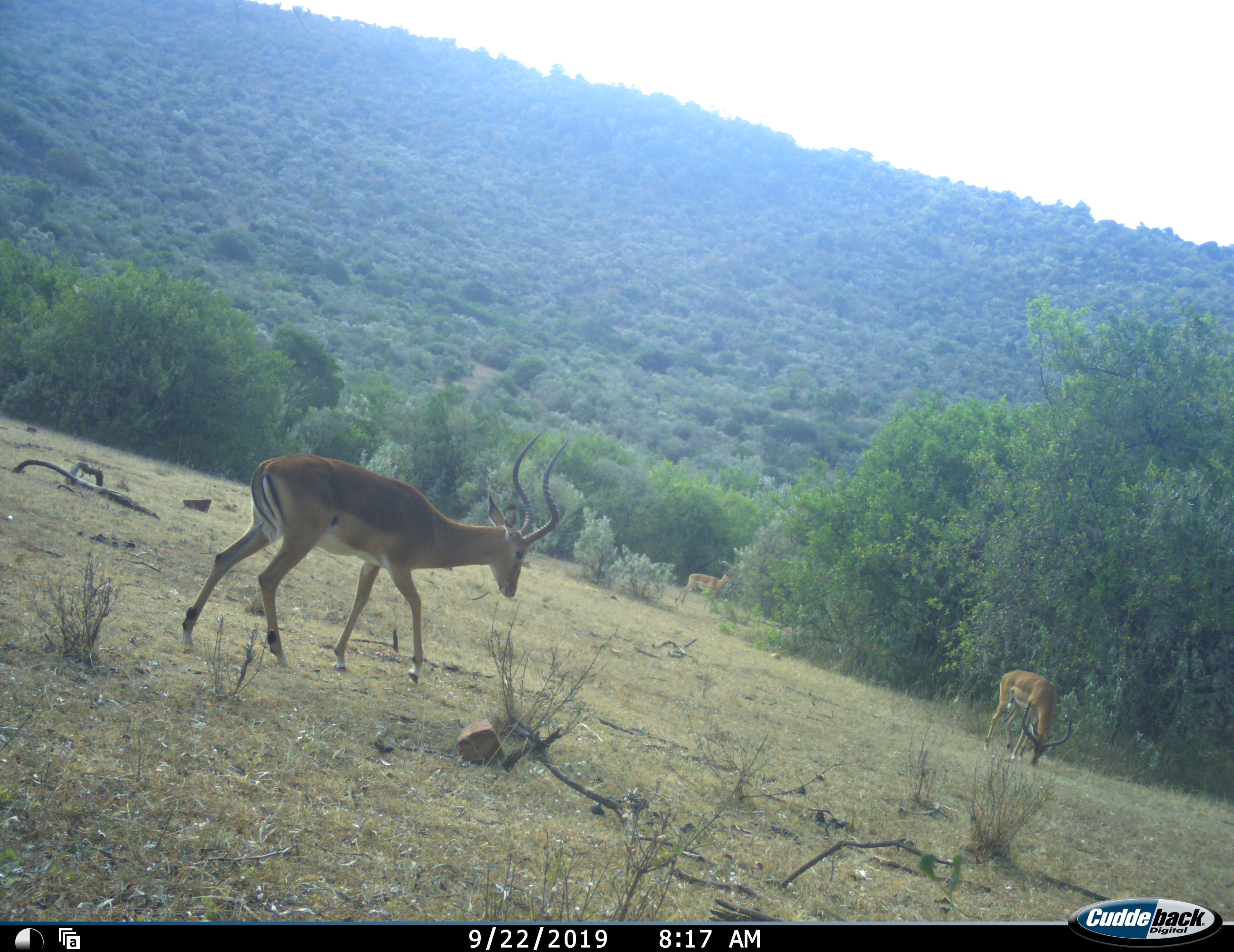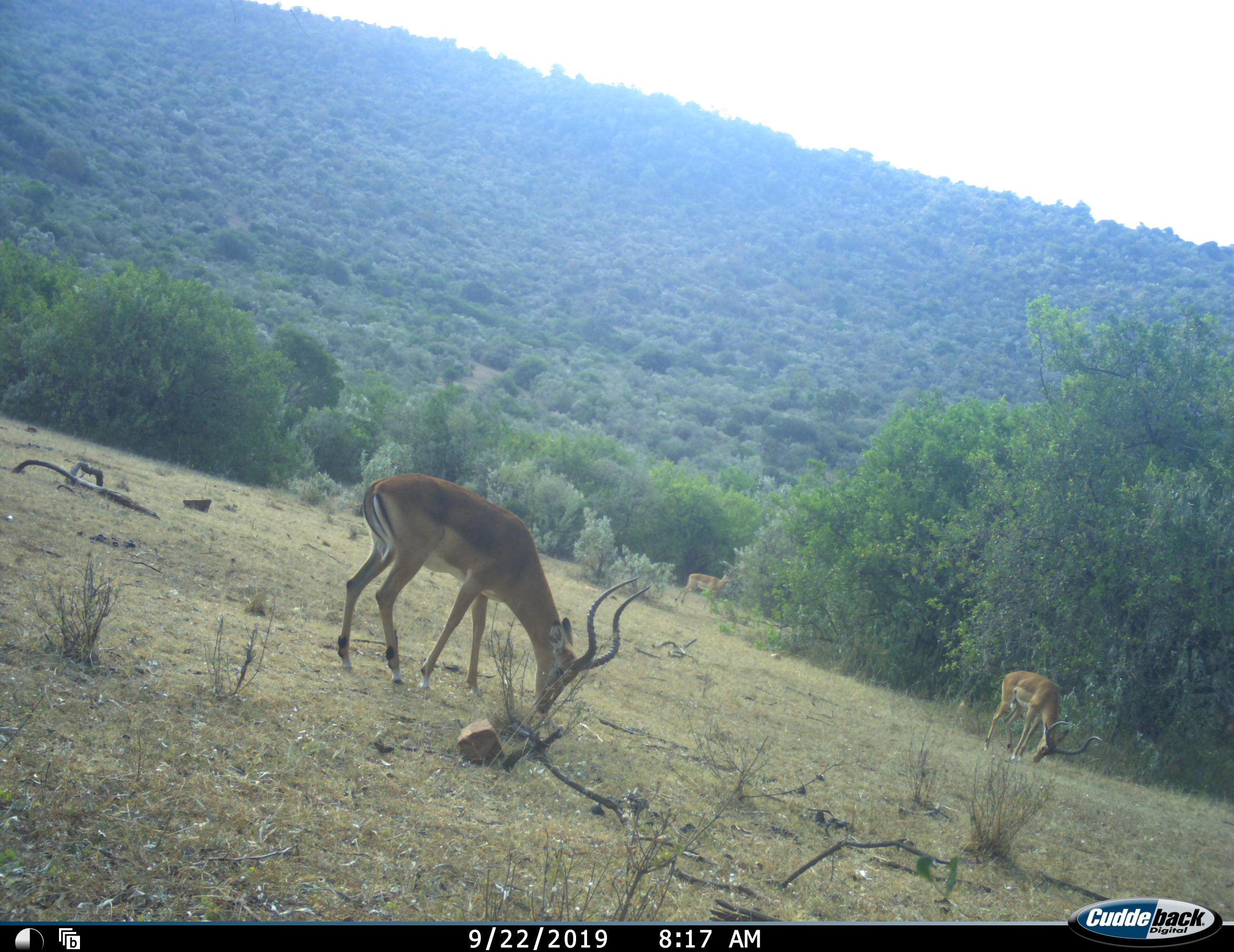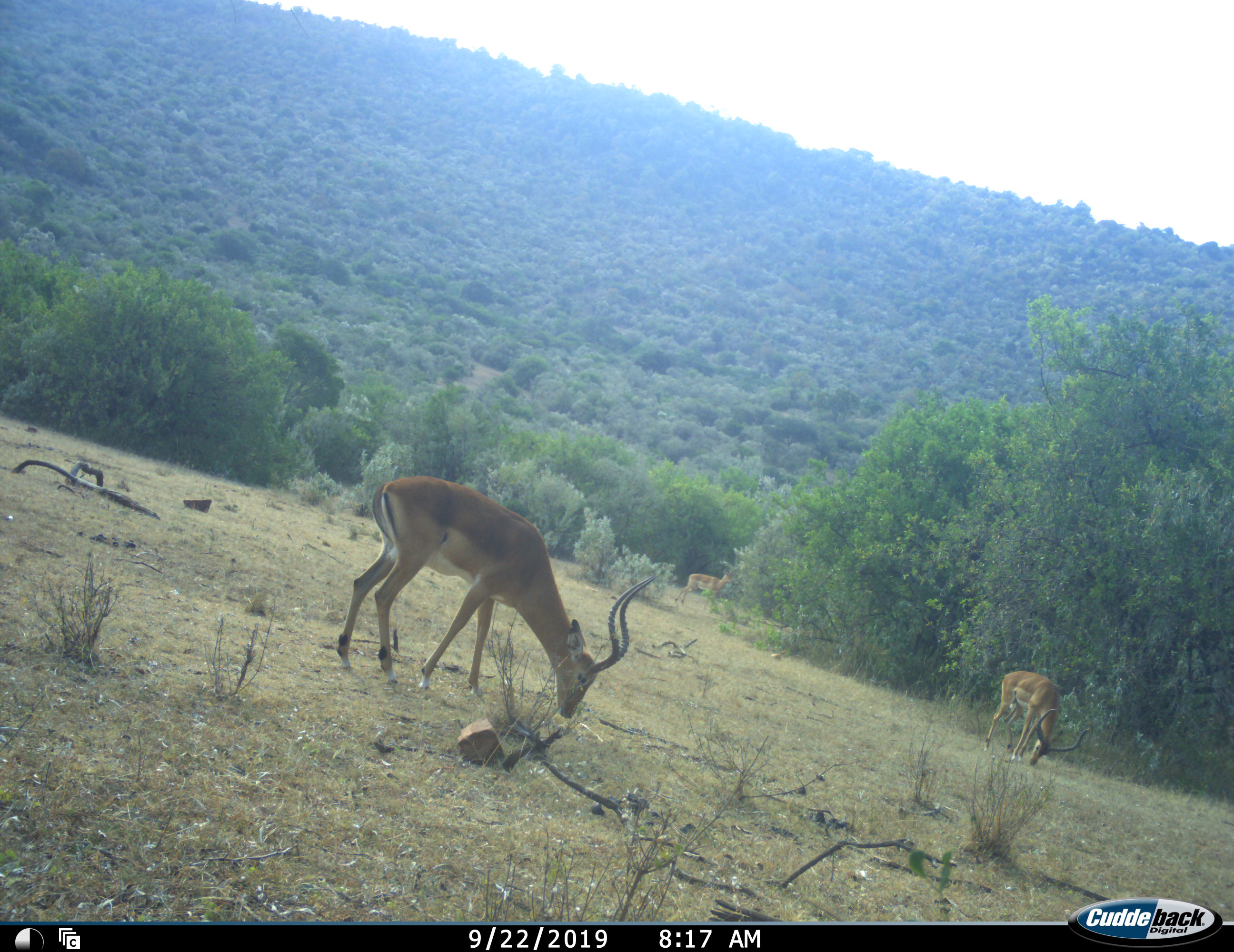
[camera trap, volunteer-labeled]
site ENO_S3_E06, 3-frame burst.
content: unidentified animal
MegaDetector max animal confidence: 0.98